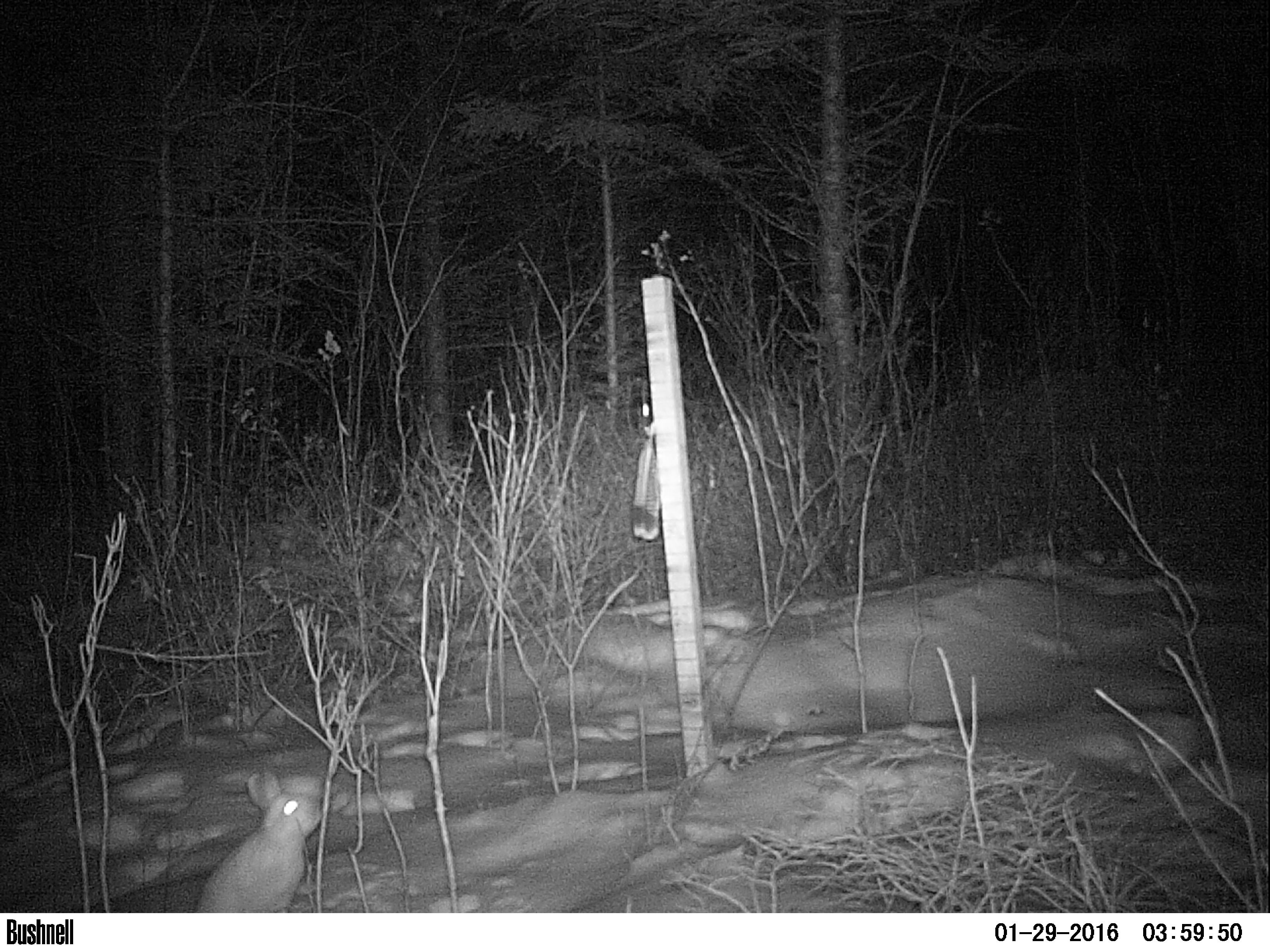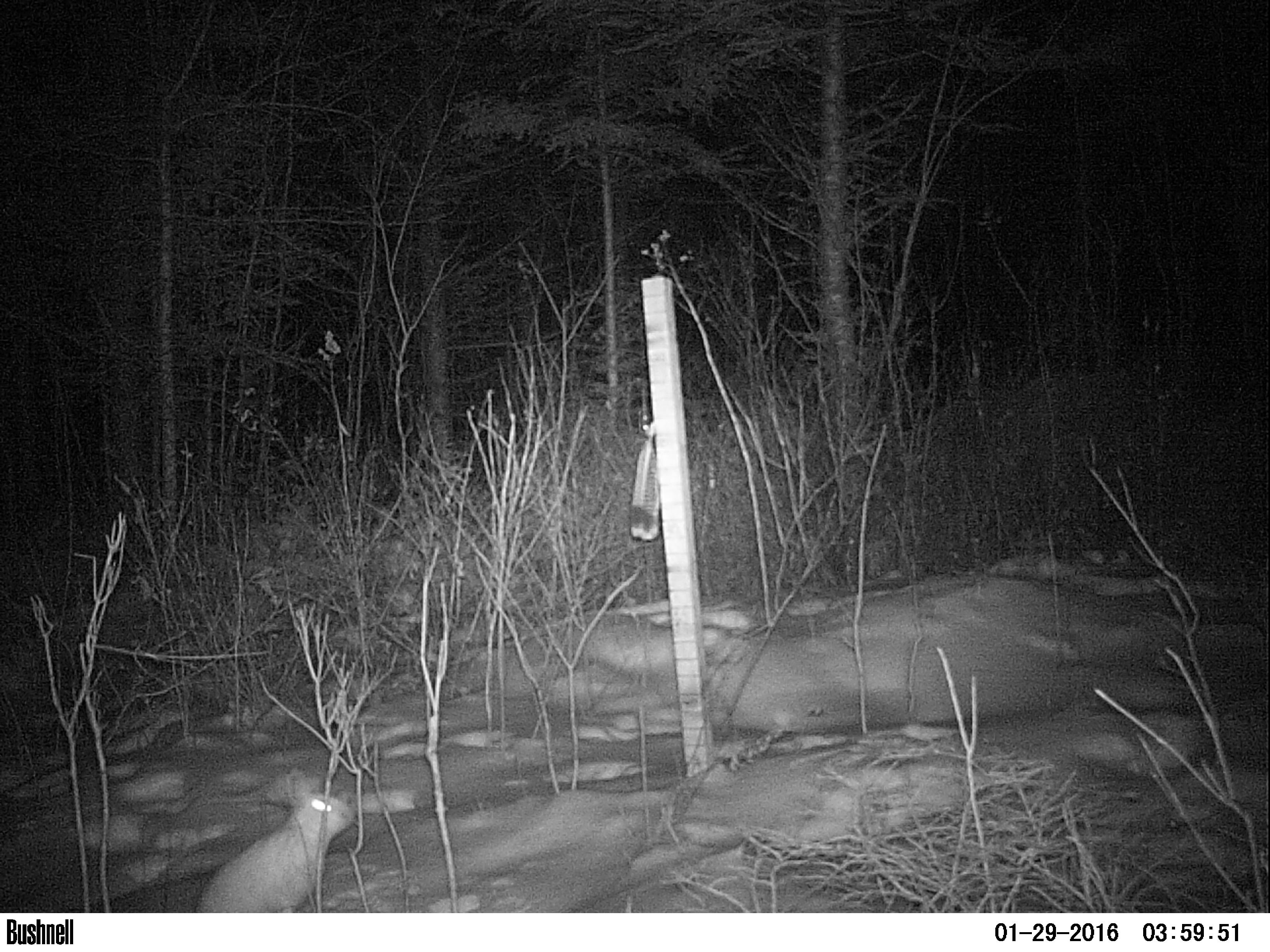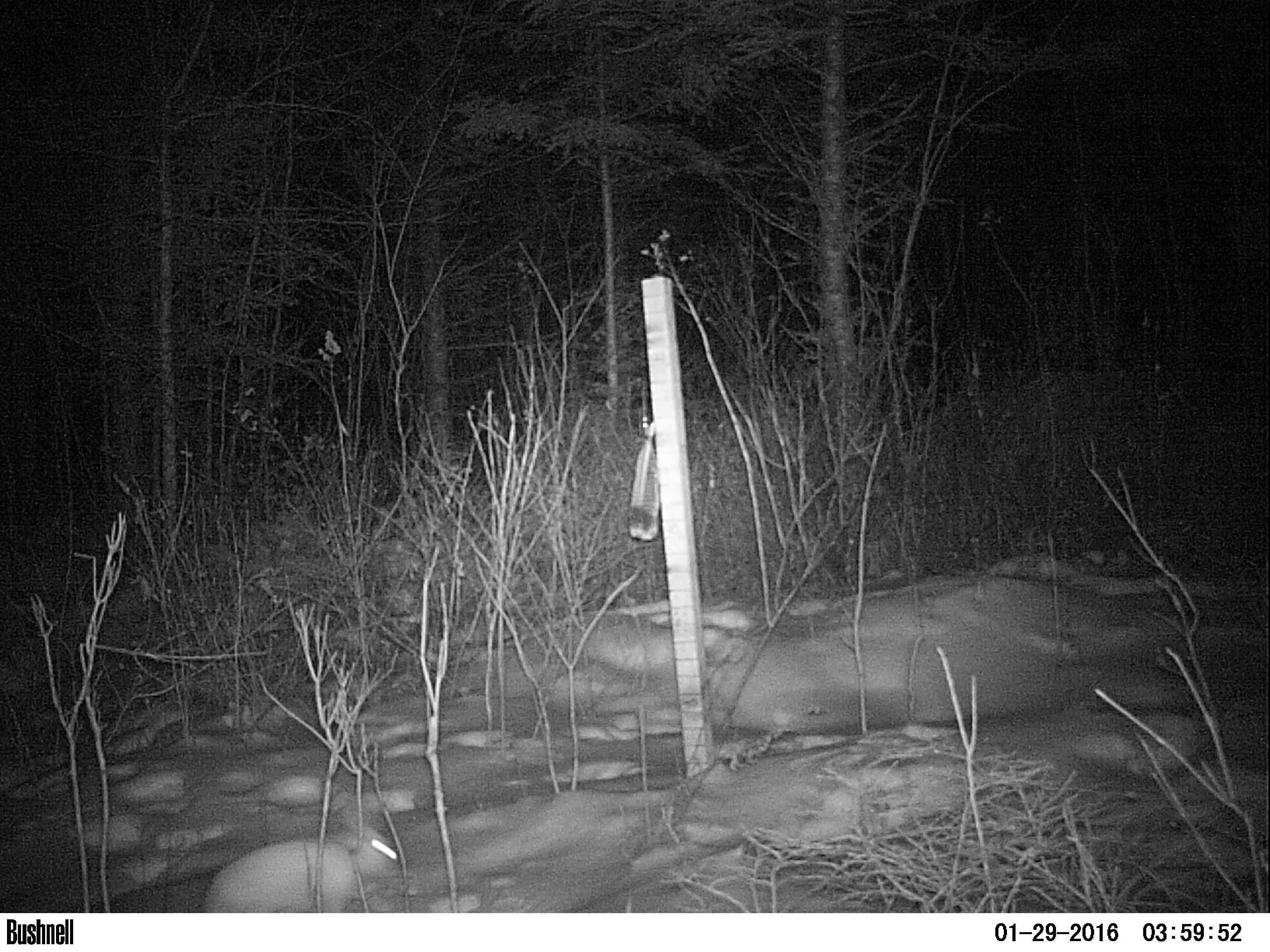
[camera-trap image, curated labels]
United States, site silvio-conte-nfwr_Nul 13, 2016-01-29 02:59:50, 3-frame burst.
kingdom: Animalia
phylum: Chordata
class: Mammalia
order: Lagomorpha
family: Leporidae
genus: Lepus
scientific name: Lepus americanus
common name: snowshoe hare